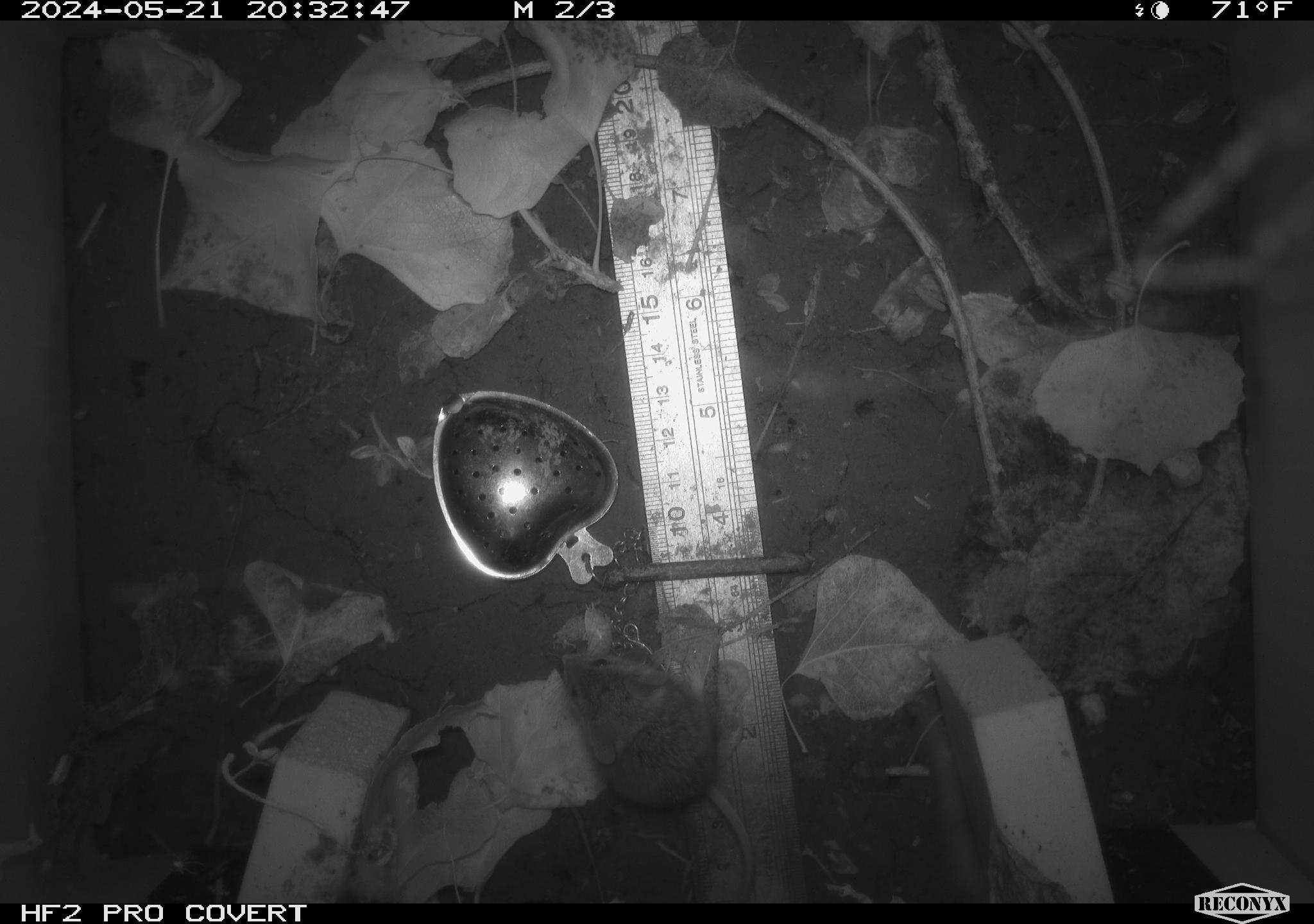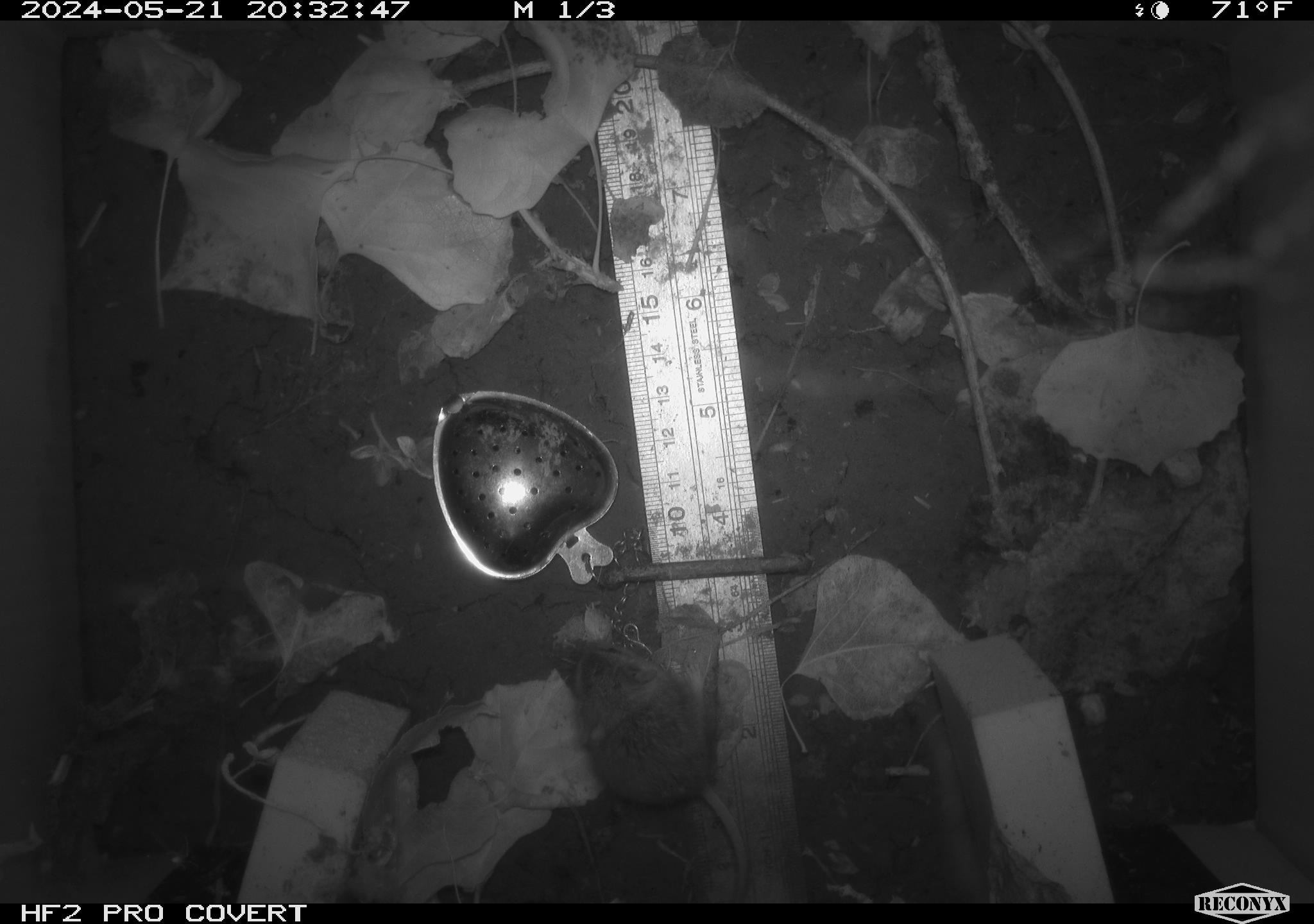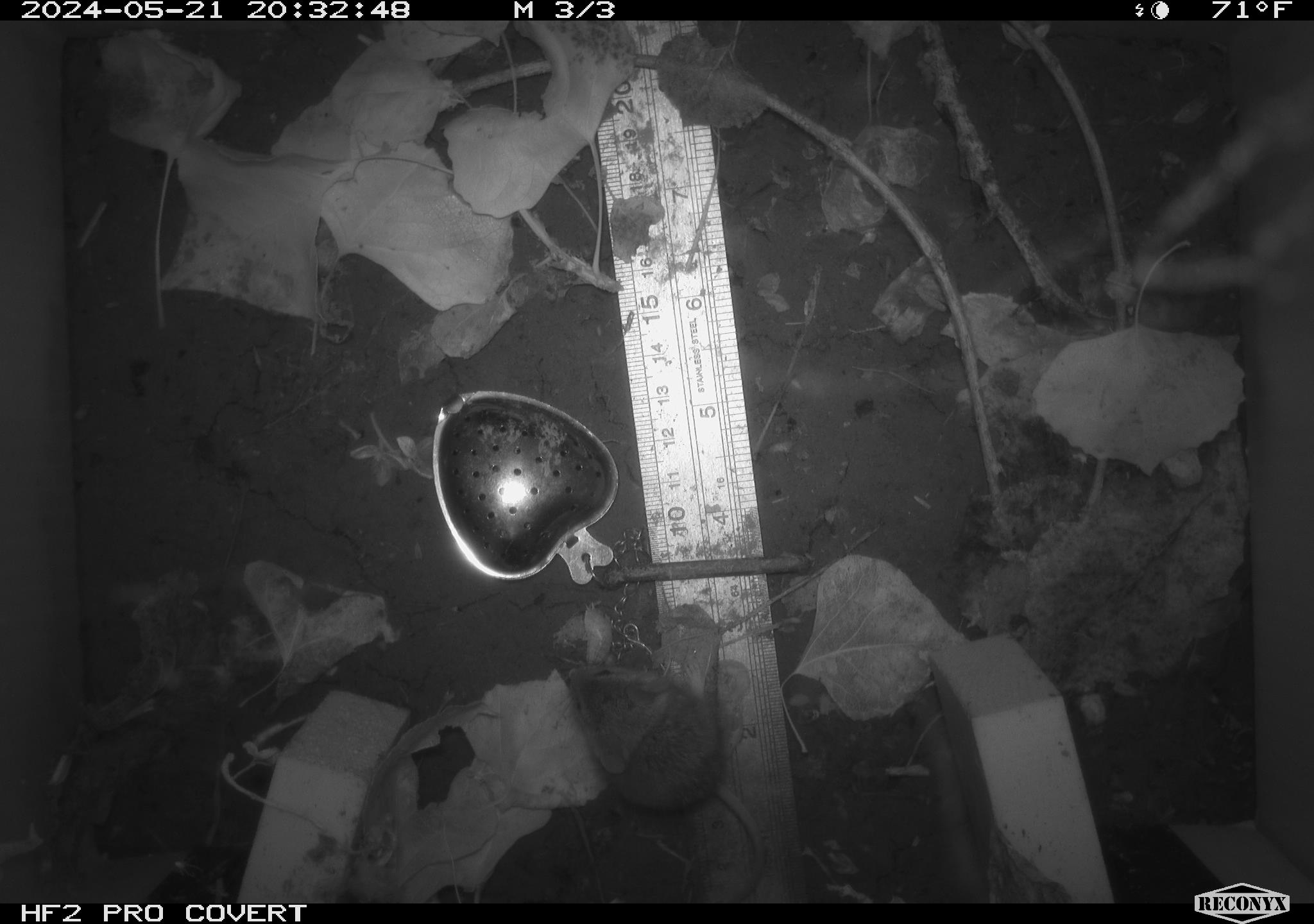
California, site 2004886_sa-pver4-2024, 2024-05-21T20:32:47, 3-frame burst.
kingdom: Animalia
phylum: Chordata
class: Mammalia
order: Rodentia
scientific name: Rodentia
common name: mouse species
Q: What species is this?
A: Mouse species (Rodentia).